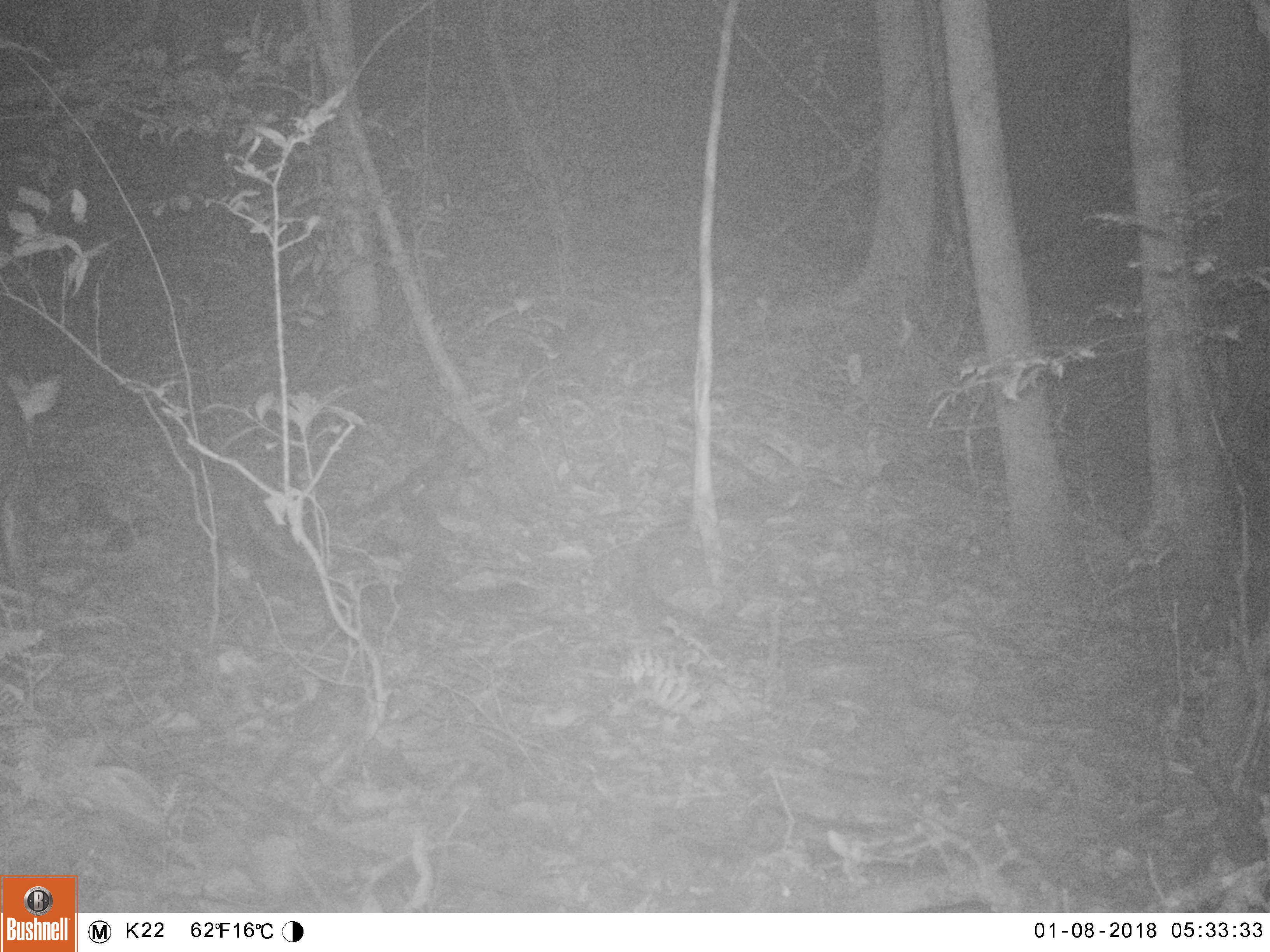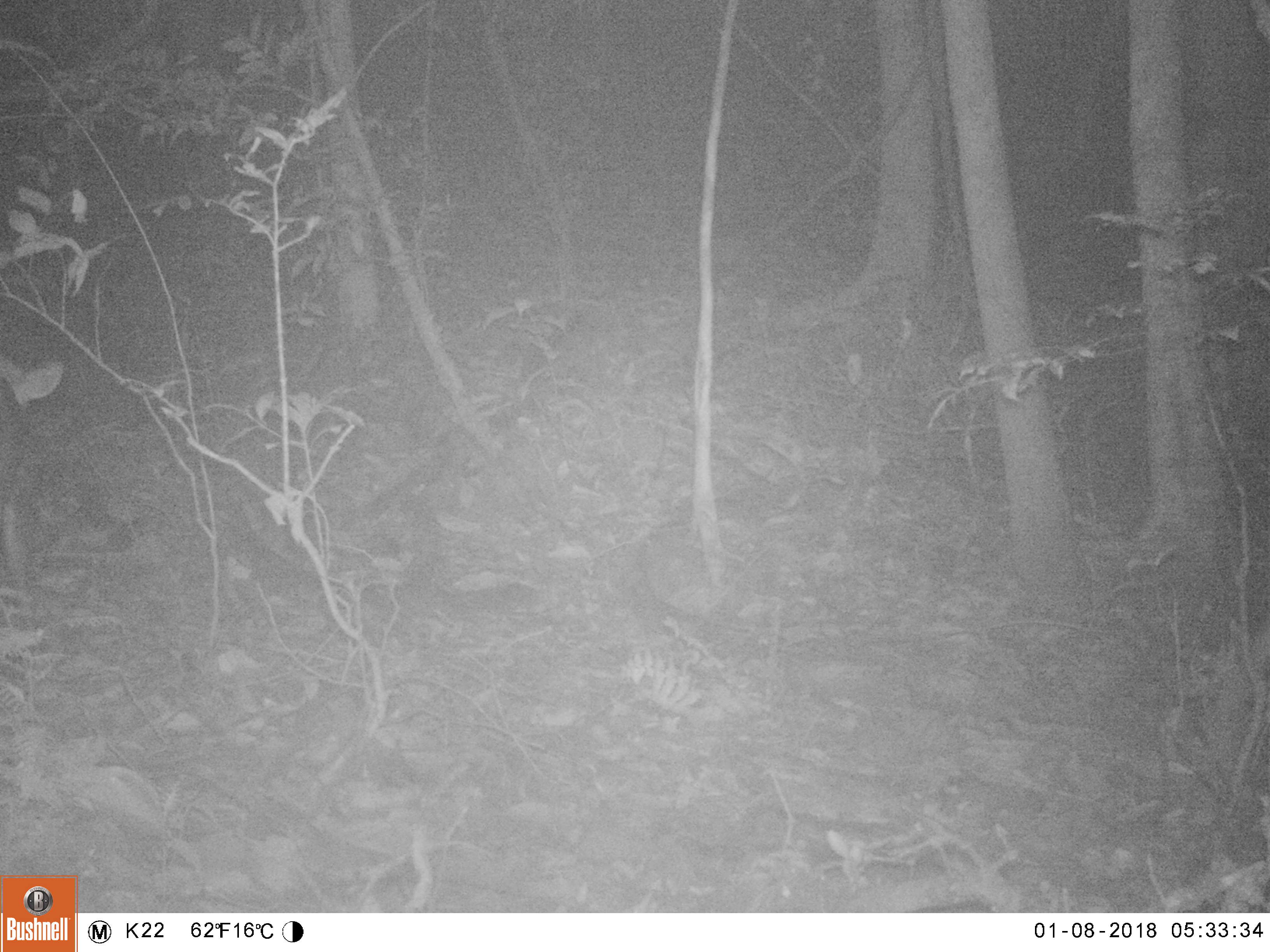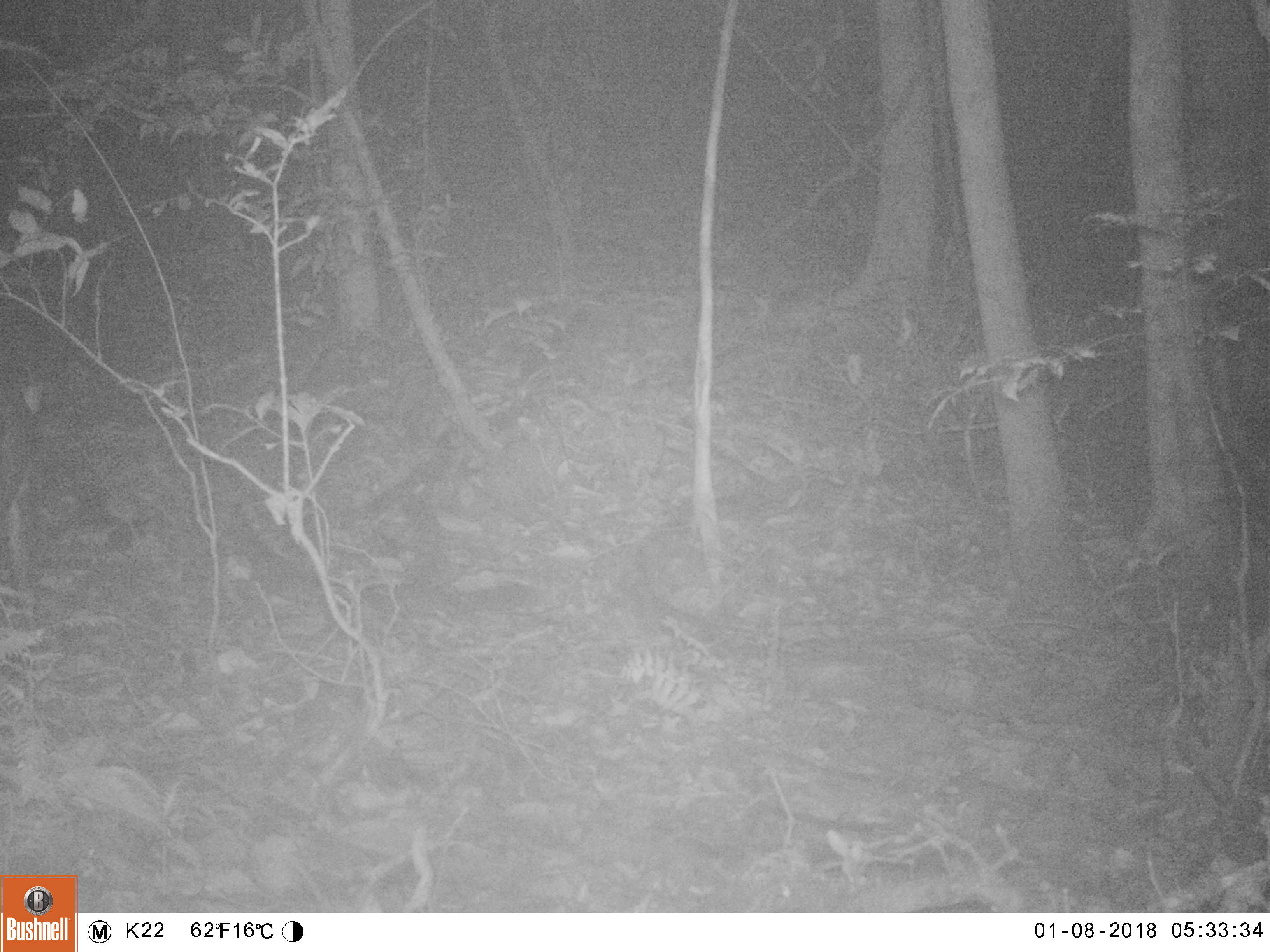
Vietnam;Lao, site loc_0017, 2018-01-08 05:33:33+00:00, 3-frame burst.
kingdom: Animalia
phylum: Chordata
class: Mammalia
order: Artiodactyla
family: Cervidae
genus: Muntiacus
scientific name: Muntiacus rooseveltorum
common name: roosevelt's muntjac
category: roosevelts muntjac group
Roosevelts muntjac group (roosevelt's muntjac) (Muntiacus rooseveltorum). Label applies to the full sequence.